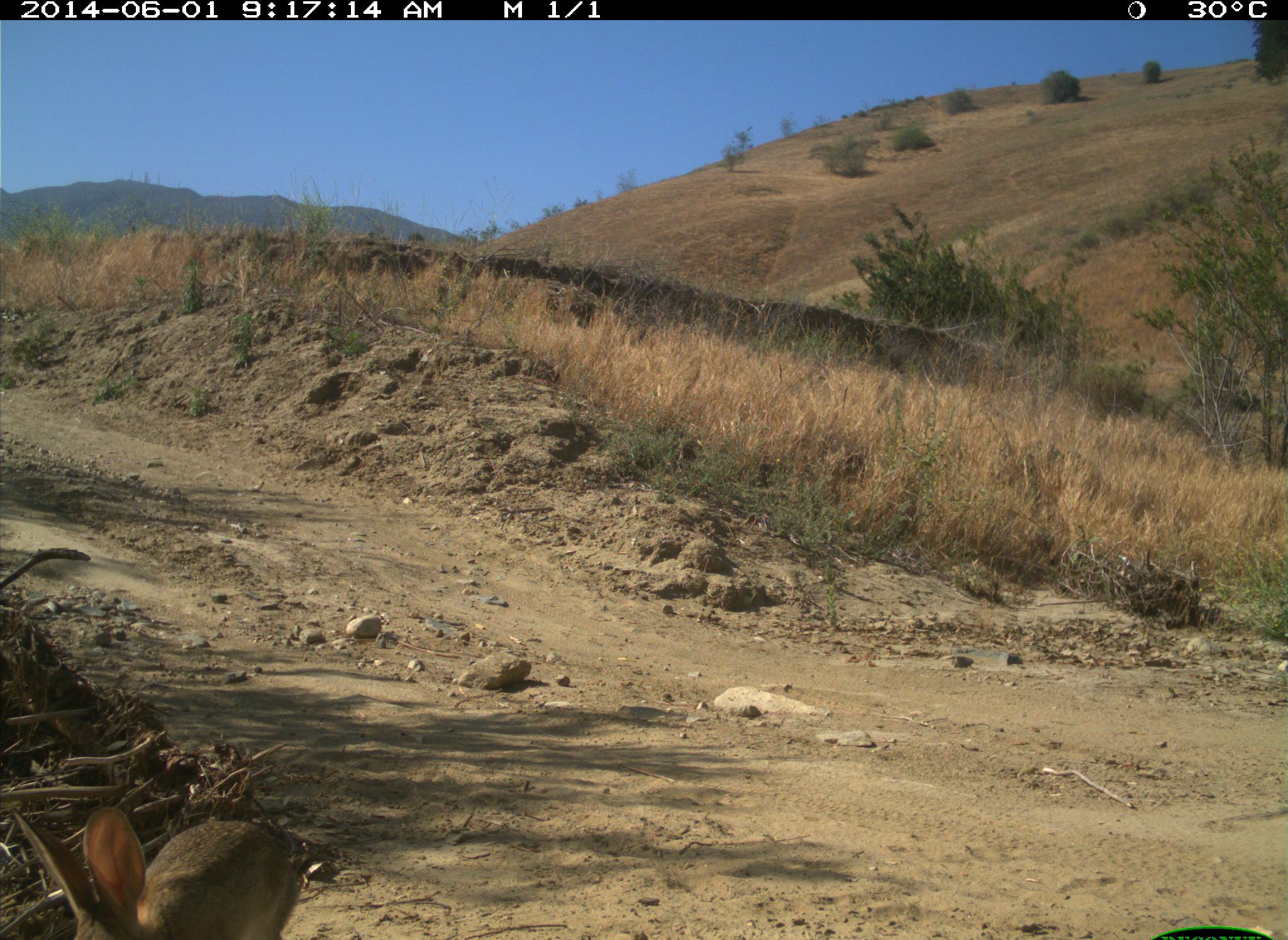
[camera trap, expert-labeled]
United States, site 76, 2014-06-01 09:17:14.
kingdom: Animalia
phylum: Chordata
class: Mammalia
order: Lagomorpha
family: Leporidae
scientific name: Leporidae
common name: rabbits and hares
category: rabbit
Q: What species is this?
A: Rabbit (rabbits and hares) (Leporidae).